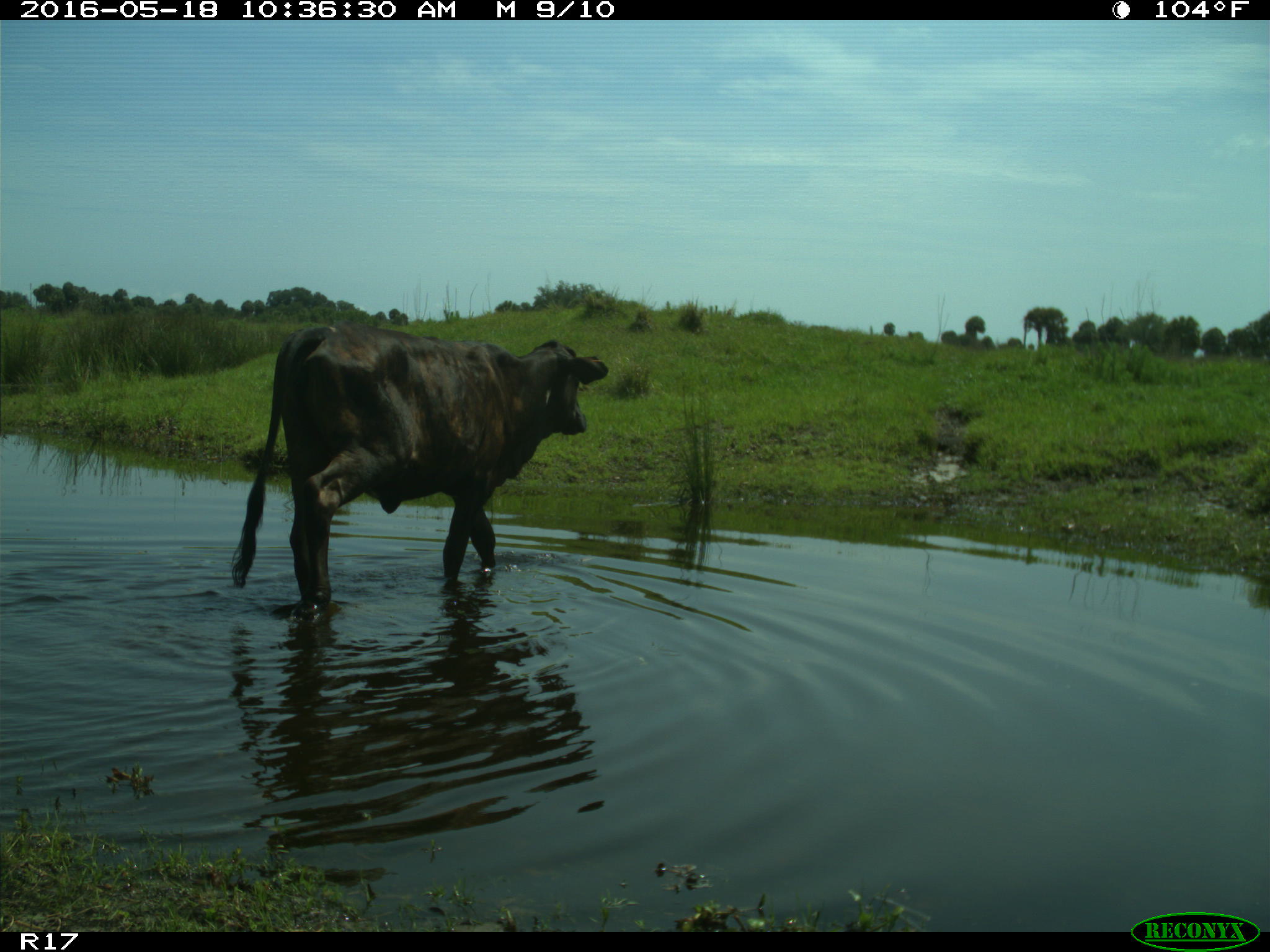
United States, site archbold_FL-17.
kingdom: Animalia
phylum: Chordata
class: Mammalia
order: Artiodactyla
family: Bovidae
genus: Bos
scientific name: Bos taurus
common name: domestic cow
Bos taurus (domestic cow).